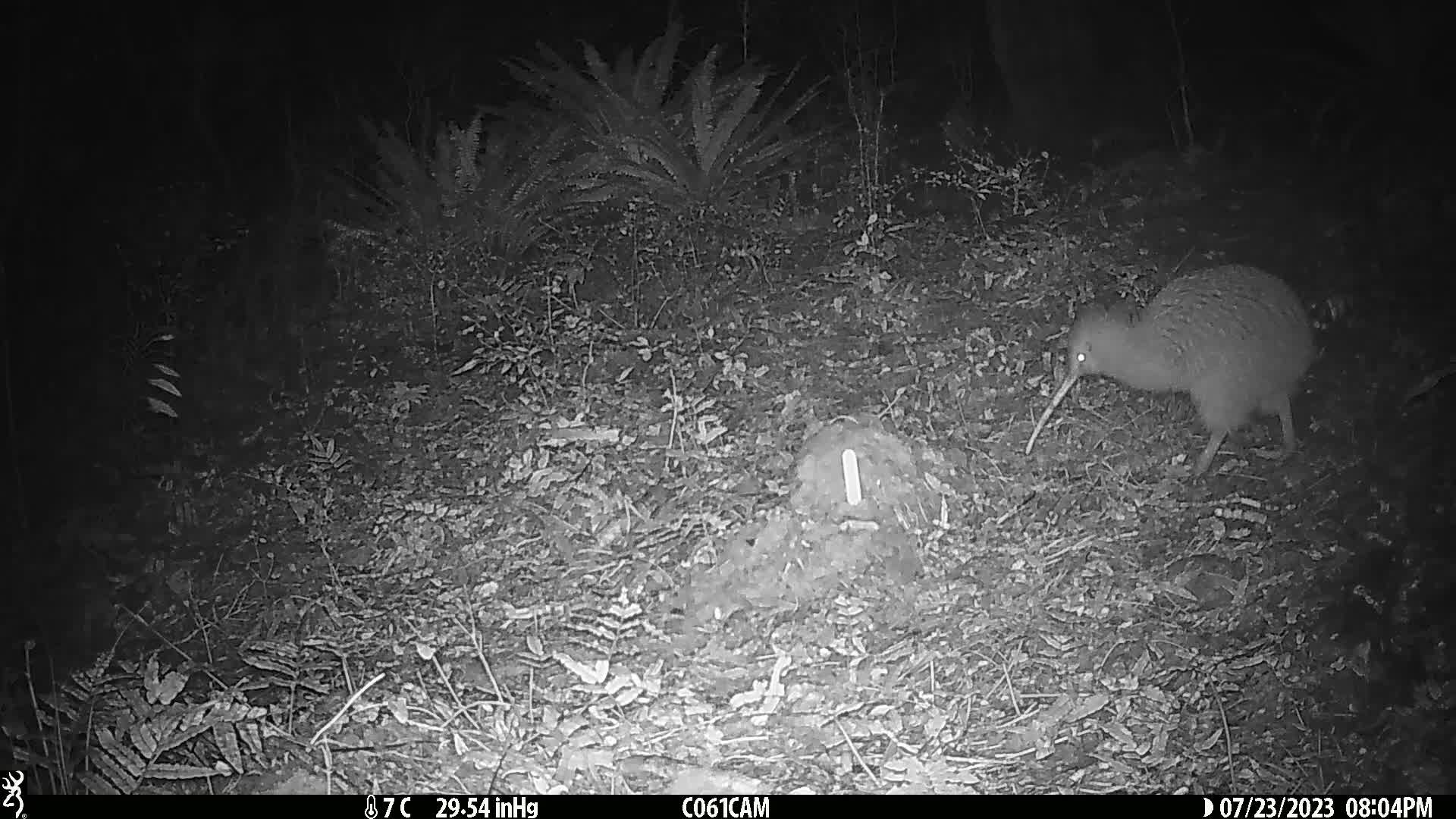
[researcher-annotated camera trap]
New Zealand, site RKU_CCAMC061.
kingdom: Animalia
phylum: Chordata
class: Aves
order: Apterygiformes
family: Apterygidae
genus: Apteryx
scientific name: Apteryx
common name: kiwi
Kiwi (Apteryx).